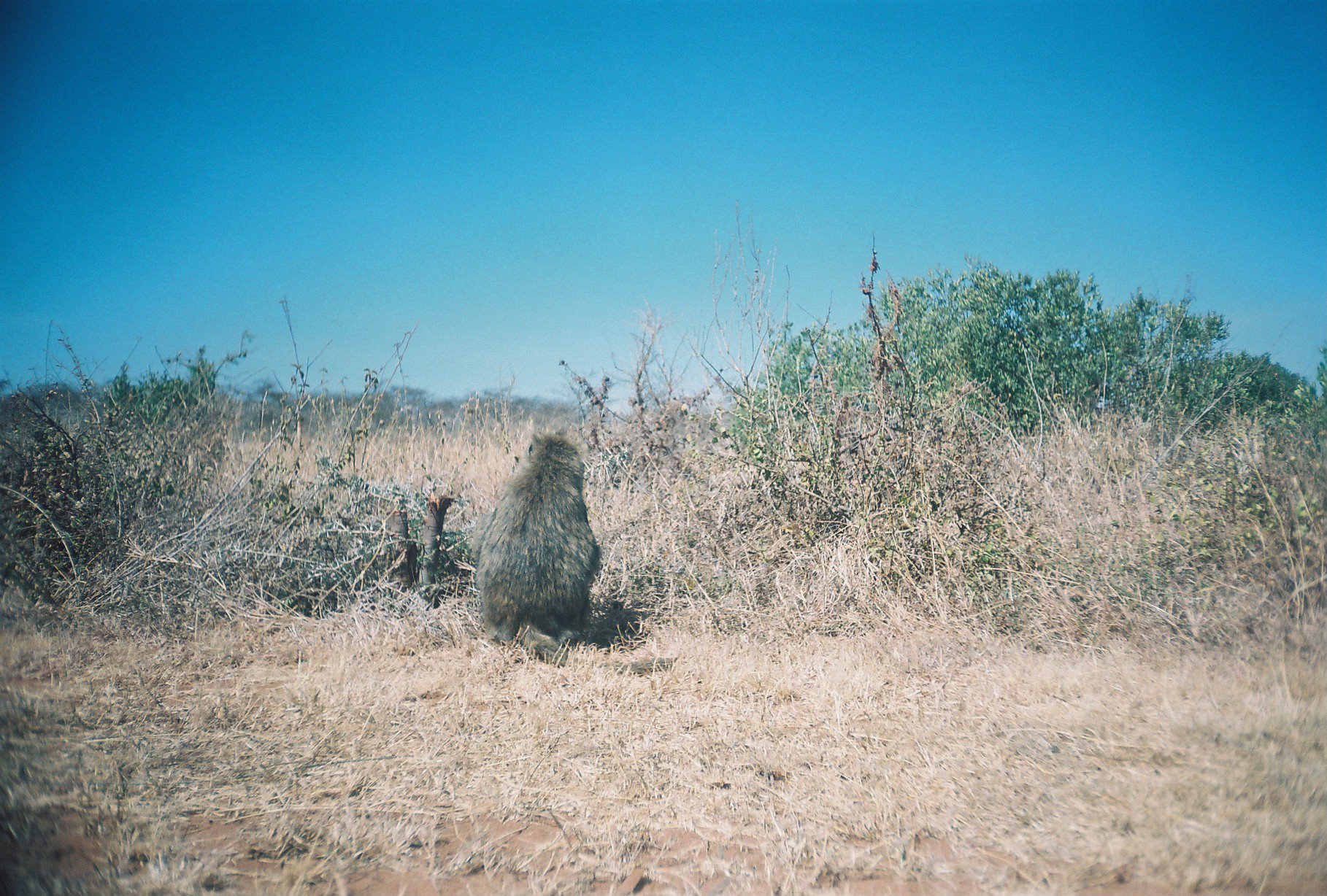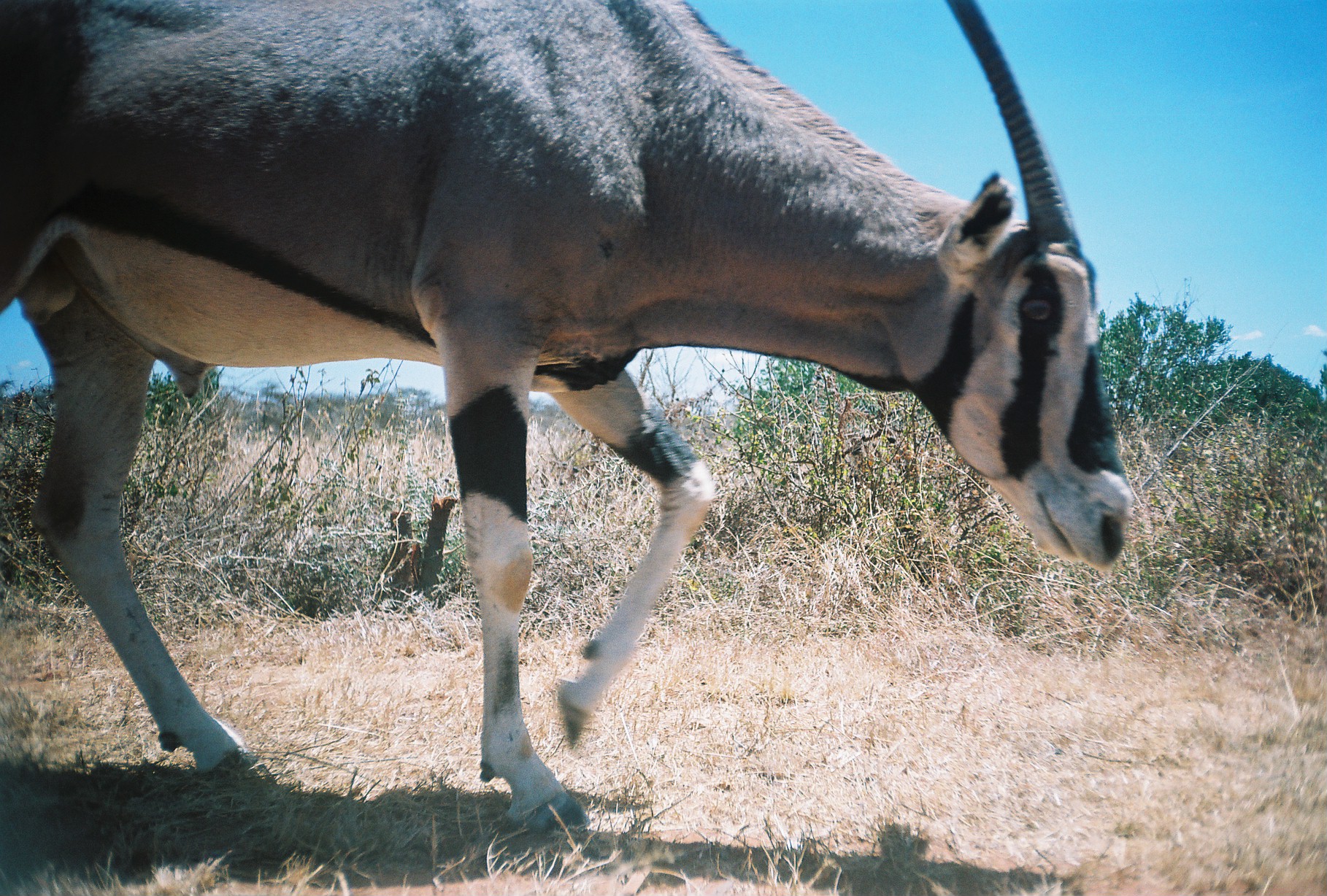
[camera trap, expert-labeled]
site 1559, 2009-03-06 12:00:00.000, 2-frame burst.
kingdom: Animalia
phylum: Chordata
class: Mammalia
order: Primates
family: Cercopithecidae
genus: Papio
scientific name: Papio anubis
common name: olive baboon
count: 1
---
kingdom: Animalia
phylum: Chordata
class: Mammalia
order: Artiodactyla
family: Bovidae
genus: Oryx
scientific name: Oryx beisa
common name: east african oryx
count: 1